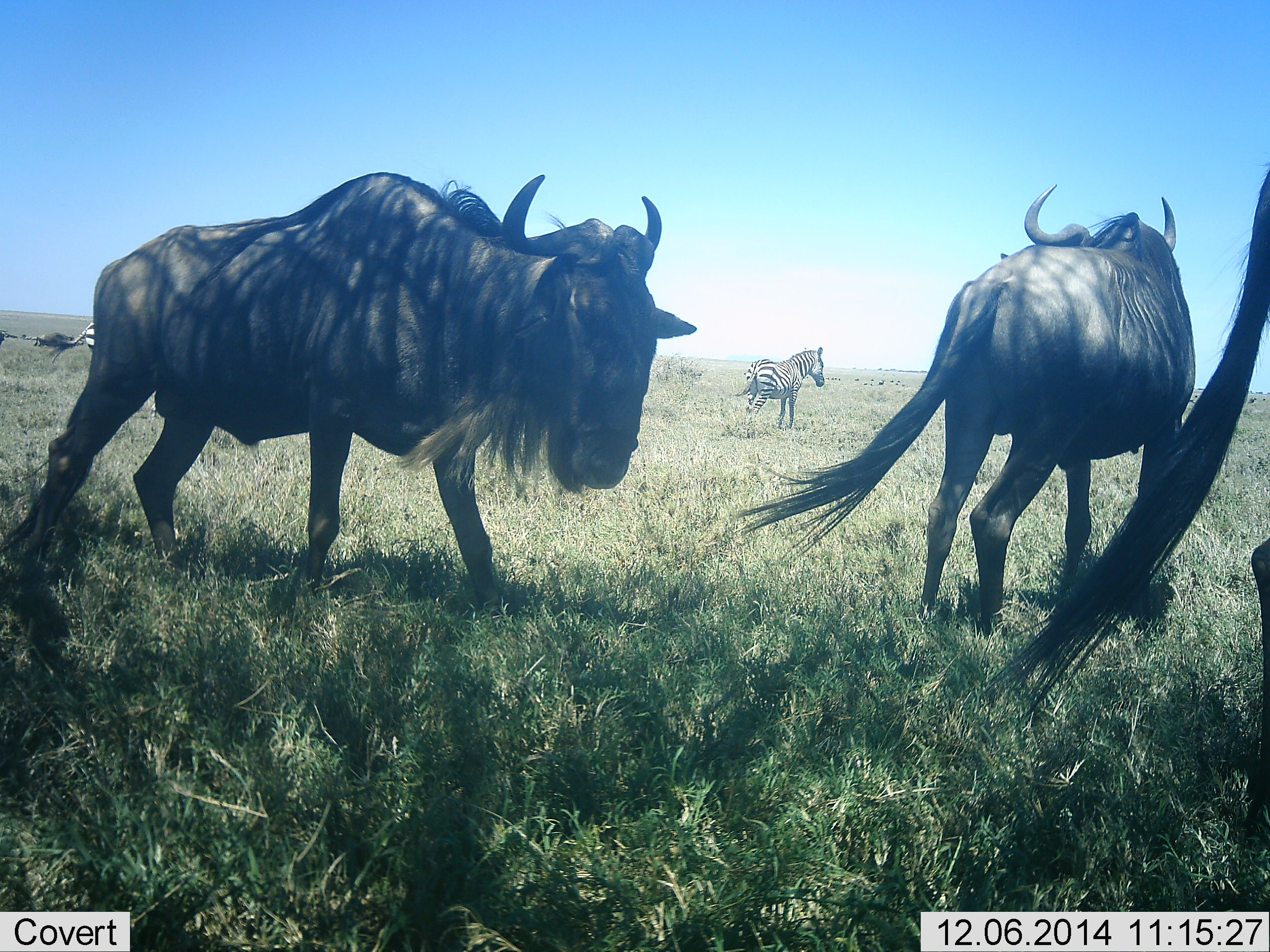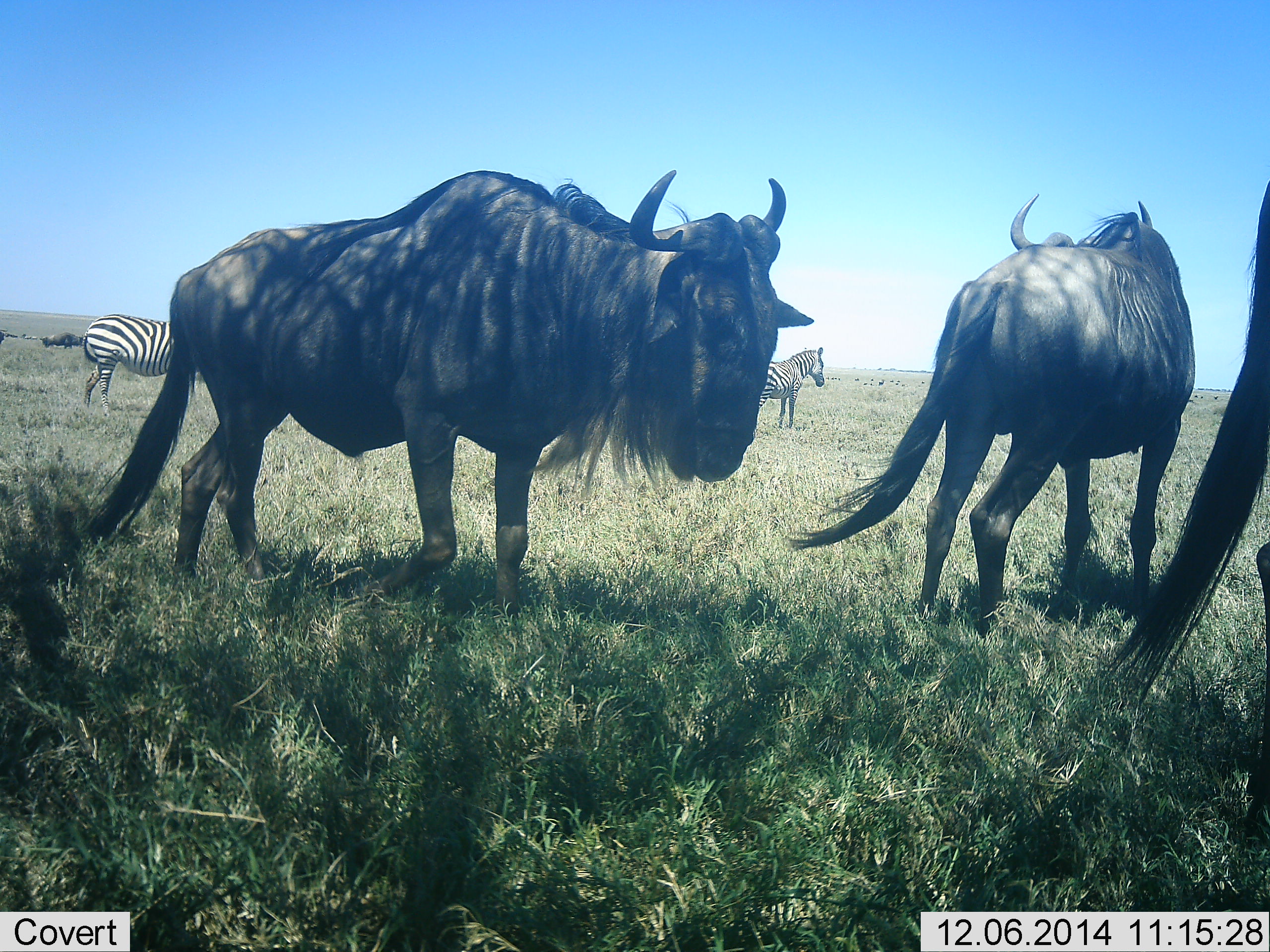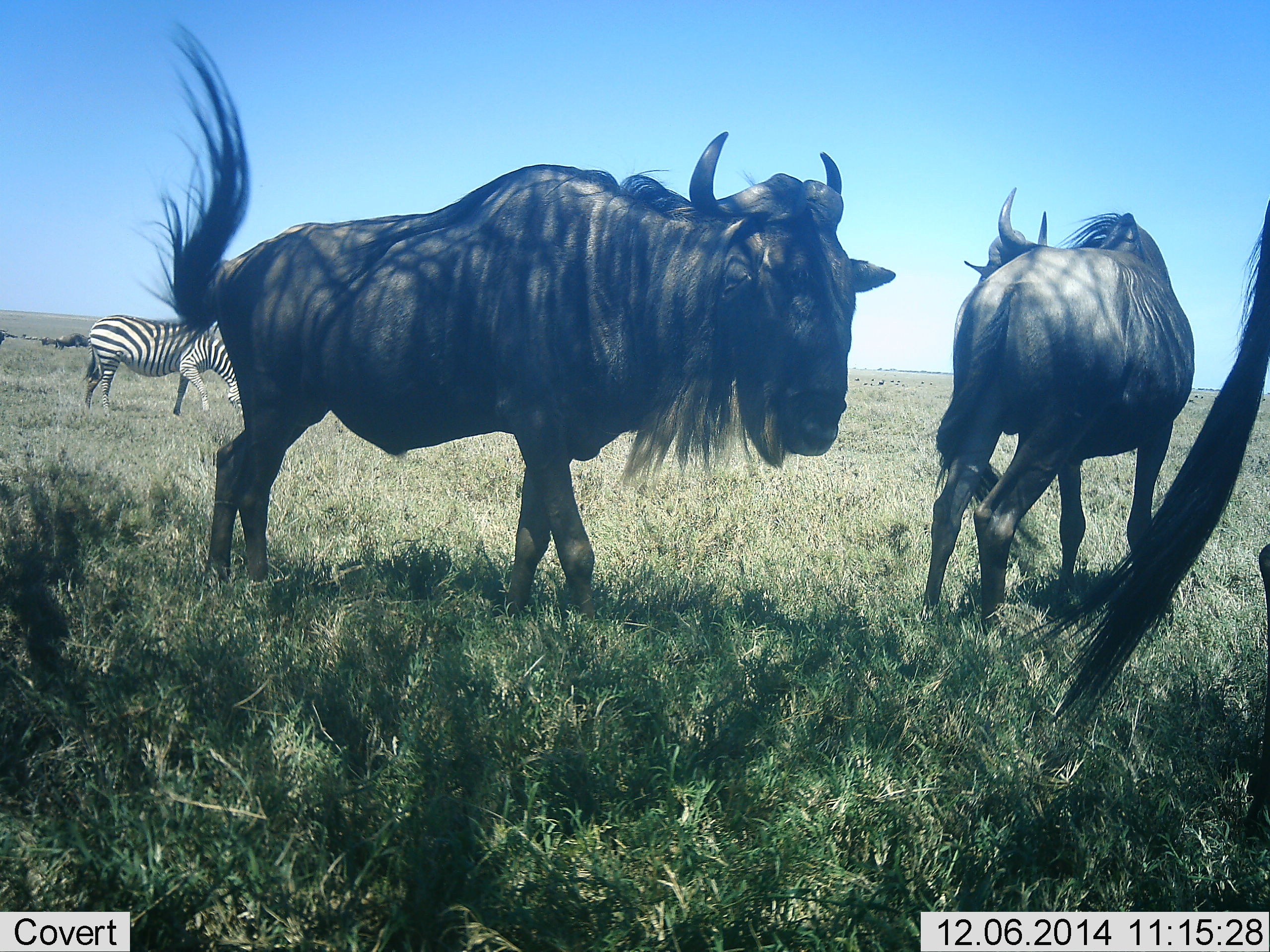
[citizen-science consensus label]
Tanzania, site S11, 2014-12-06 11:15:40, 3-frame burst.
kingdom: Animalia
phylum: Chordata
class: Mammalia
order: Artiodactyla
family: Bovidae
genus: Connochaetes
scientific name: Connochaetes taurinus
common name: blue wildebeest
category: wildebeest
Wildebeest (blue wildebeest) (Connochaetes taurinus), count 3. Behavior (volunteer vote fractions): standing 80%, resting 0%, moving 50%, interacting 0%. Young present (vote fraction): 0%. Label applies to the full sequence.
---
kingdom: Animalia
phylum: Chordata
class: Mammalia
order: Perissodactyla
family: Equidae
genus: Equus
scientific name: Equus quagga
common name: plains zebra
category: zebra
Zebra (plains zebra) (Equus quagga), count 2. Behavior (volunteer vote fractions): standing 90%, resting 0%, moving 0%, interacting 0%. Young present (vote fraction): 0%. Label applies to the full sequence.